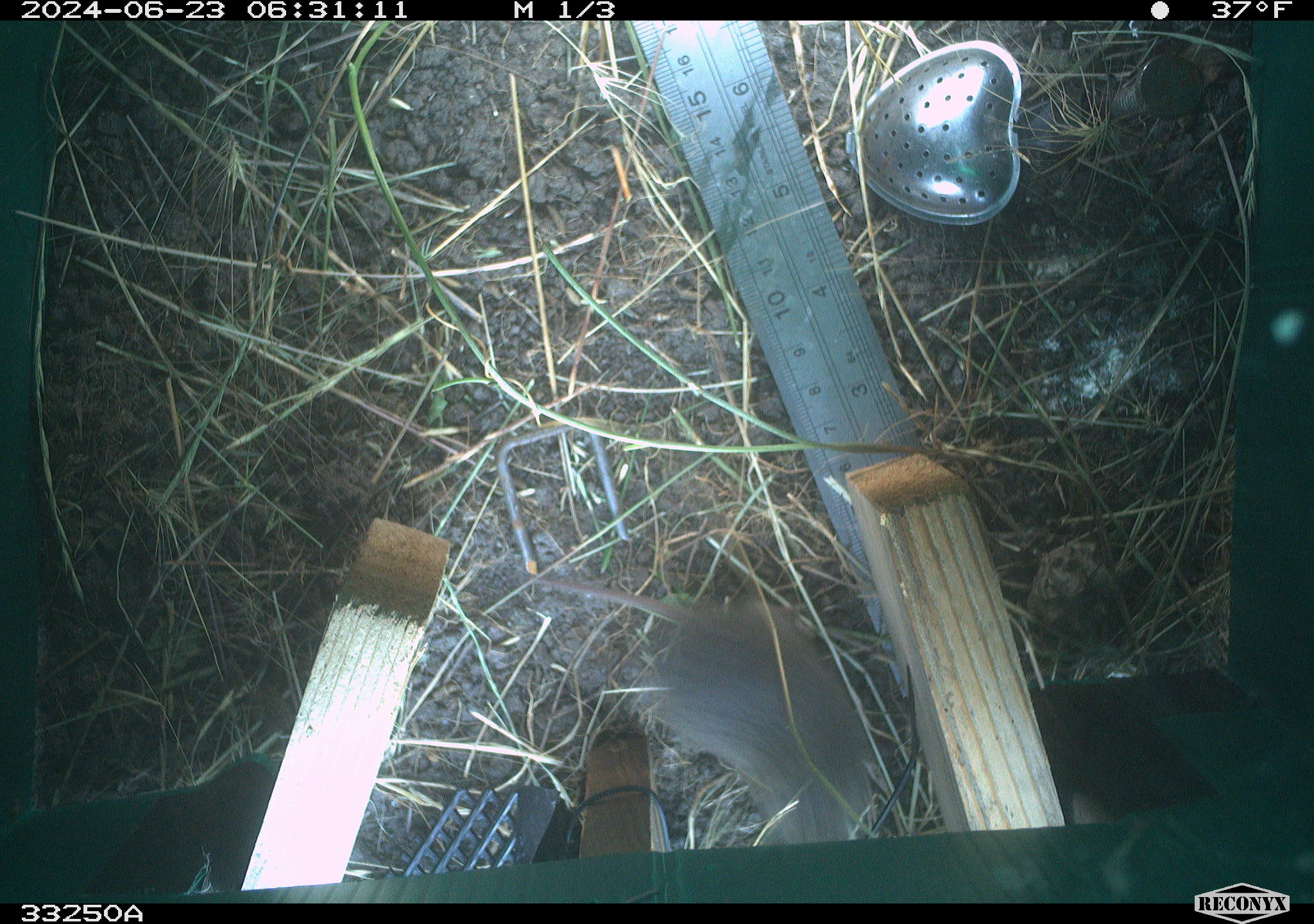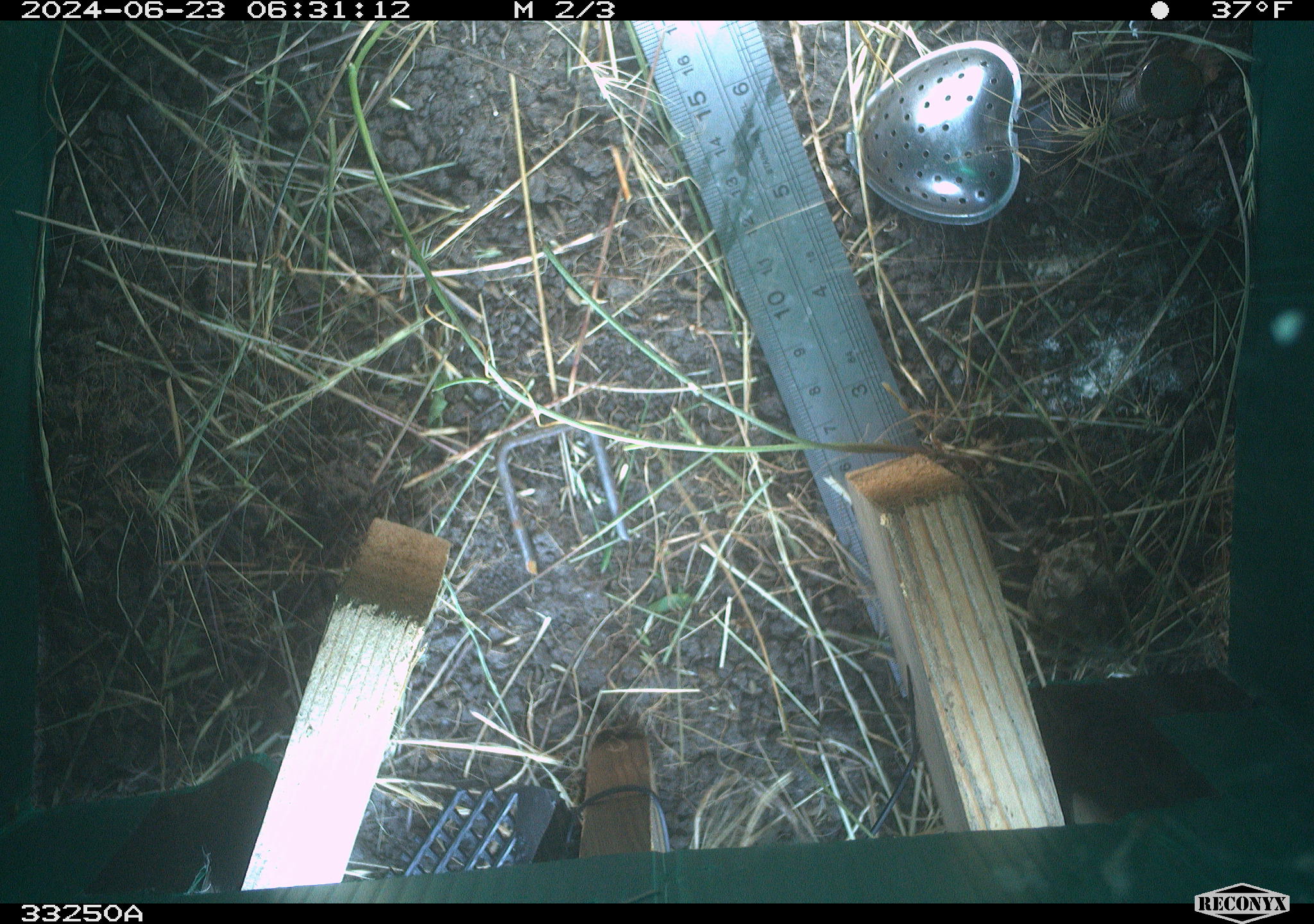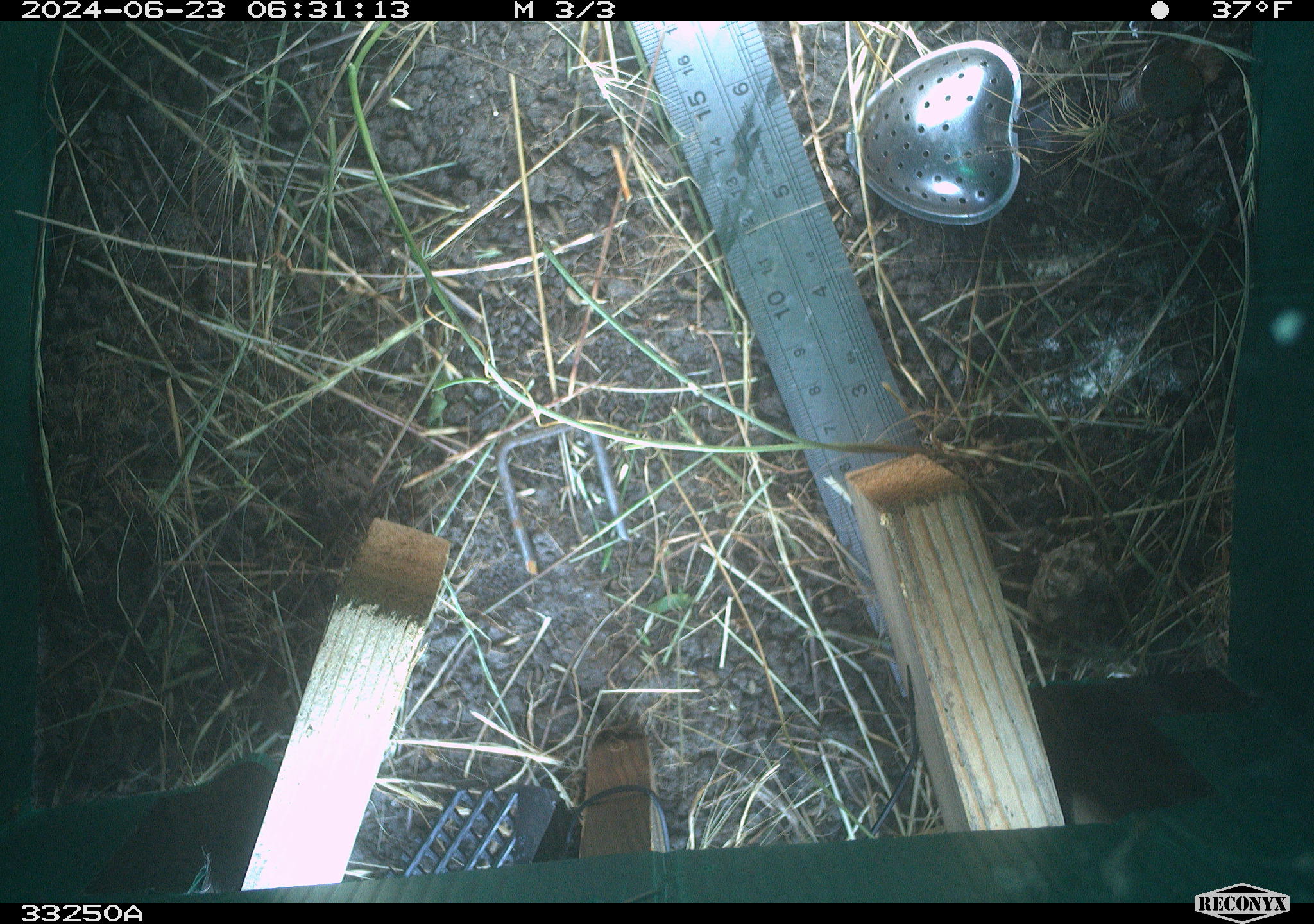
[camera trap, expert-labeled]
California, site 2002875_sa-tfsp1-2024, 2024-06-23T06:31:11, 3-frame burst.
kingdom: Animalia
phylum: Chordata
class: Mammalia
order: Rodentia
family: Cricetidae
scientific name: Arvicolinae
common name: voles, lemmings, and muskrats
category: arvicolinae subfamily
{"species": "arvicolinae subfamily (voles, lemmings, and muskrats) (Arvicolinae)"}